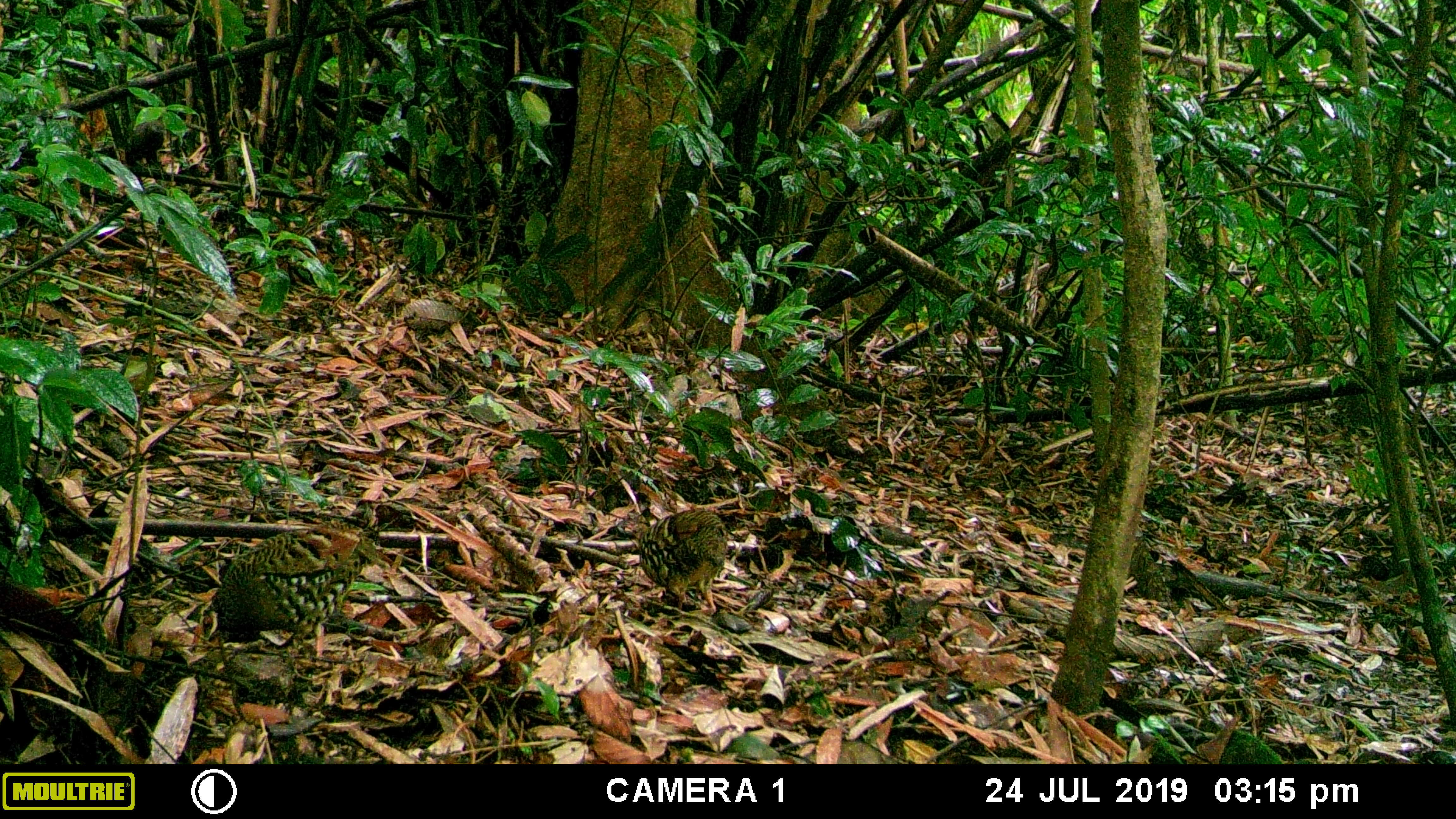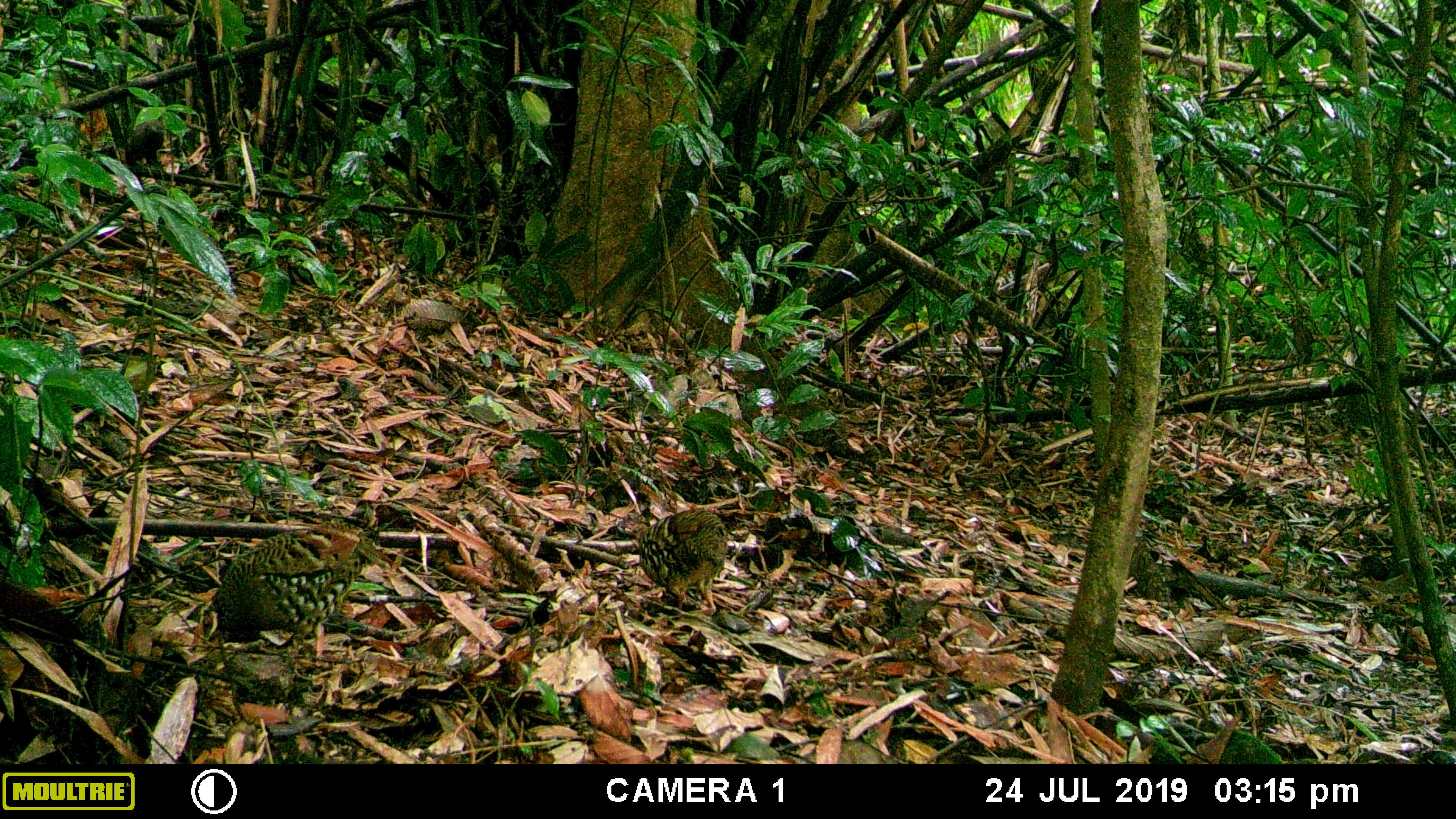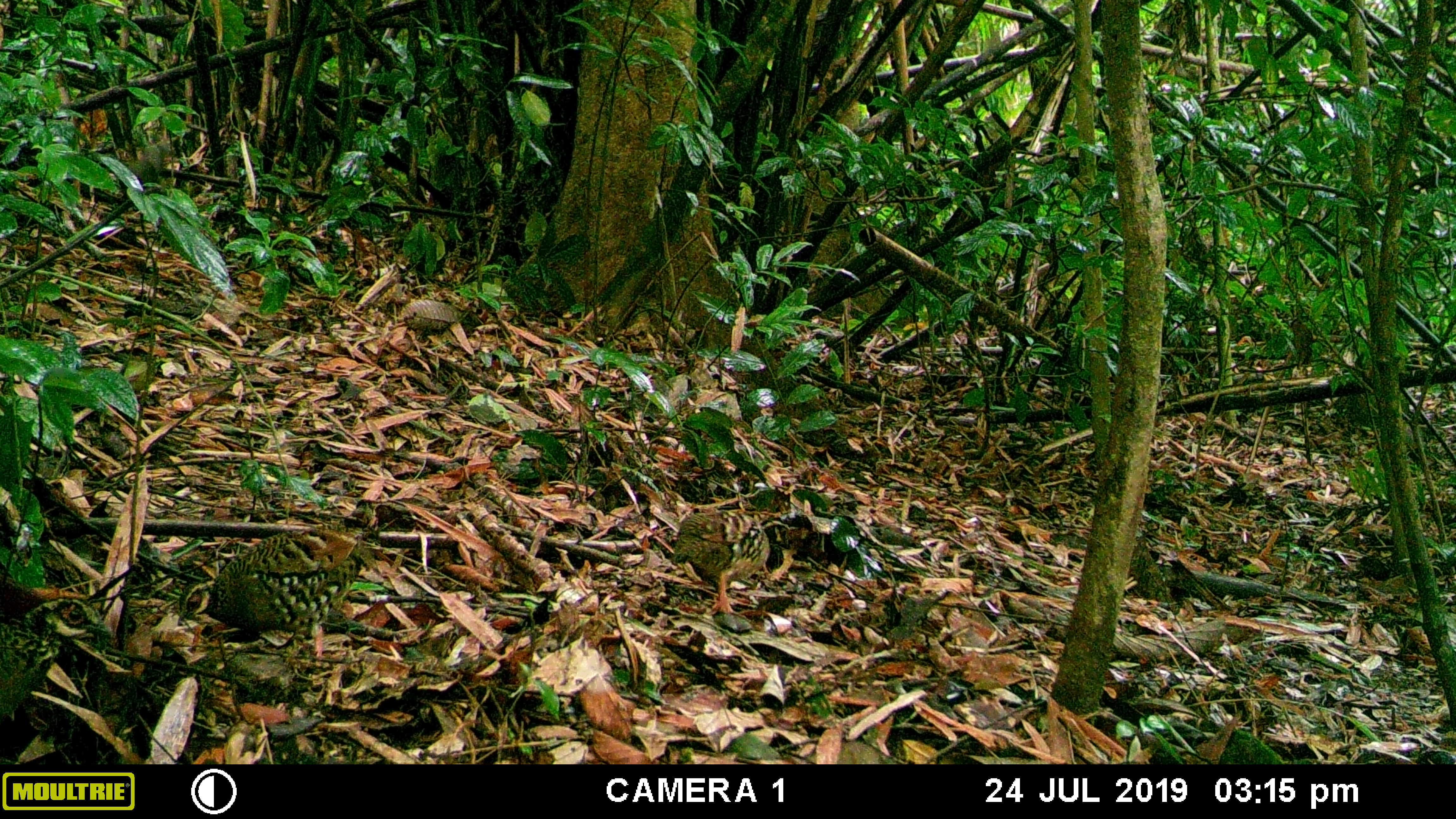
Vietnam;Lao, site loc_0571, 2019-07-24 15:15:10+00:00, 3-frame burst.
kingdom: Animalia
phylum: Chordata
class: Aves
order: Galliformes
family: Phasianidae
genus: Polyplectron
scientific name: Polyplectron bicalcaratum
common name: gray peacock-pheasant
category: grey peacock pheasant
Grey peacock pheasant (gray peacock-pheasant) (Polyplectron bicalcaratum). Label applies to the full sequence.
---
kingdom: Animalia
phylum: Chordata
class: Aves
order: Galliformes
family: Phasianidae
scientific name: Phasianidae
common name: partridge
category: unidentified partridge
Unidentified partridge (partridge) (Phasianidae). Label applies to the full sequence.